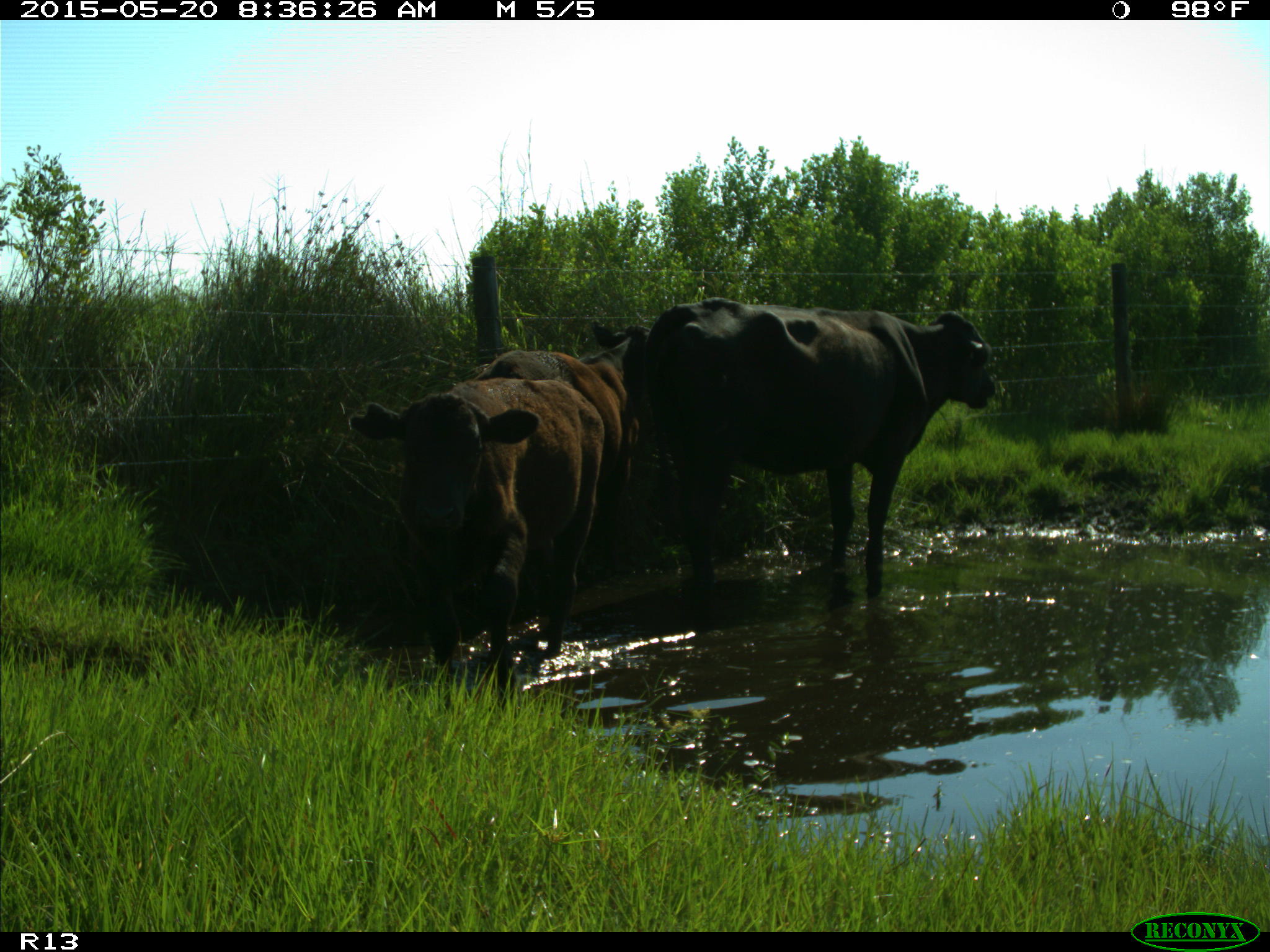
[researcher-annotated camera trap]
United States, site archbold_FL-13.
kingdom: Animalia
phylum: Chordata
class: Mammalia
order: Artiodactyla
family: Bovidae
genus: Bos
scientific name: Bos taurus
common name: domestic cow